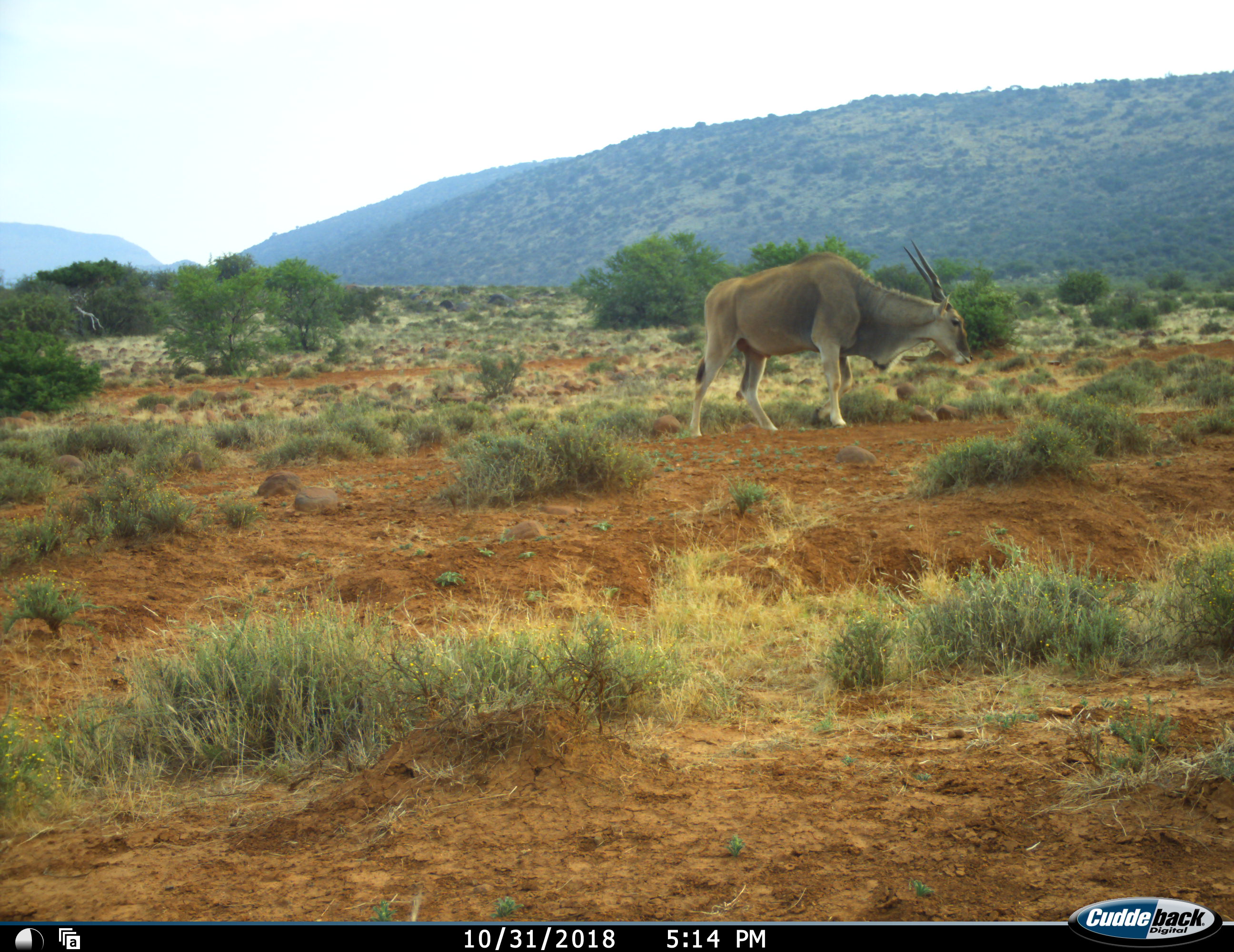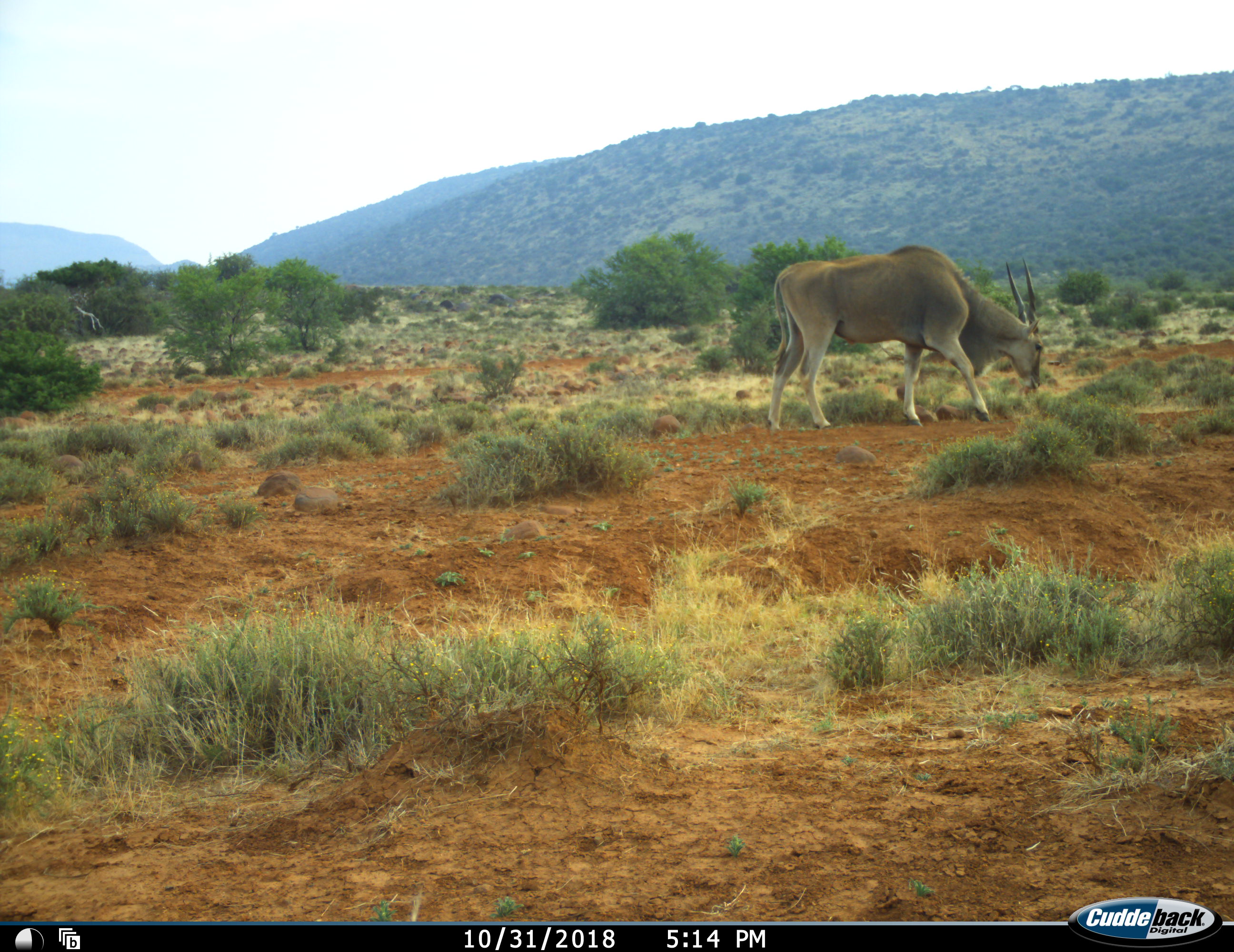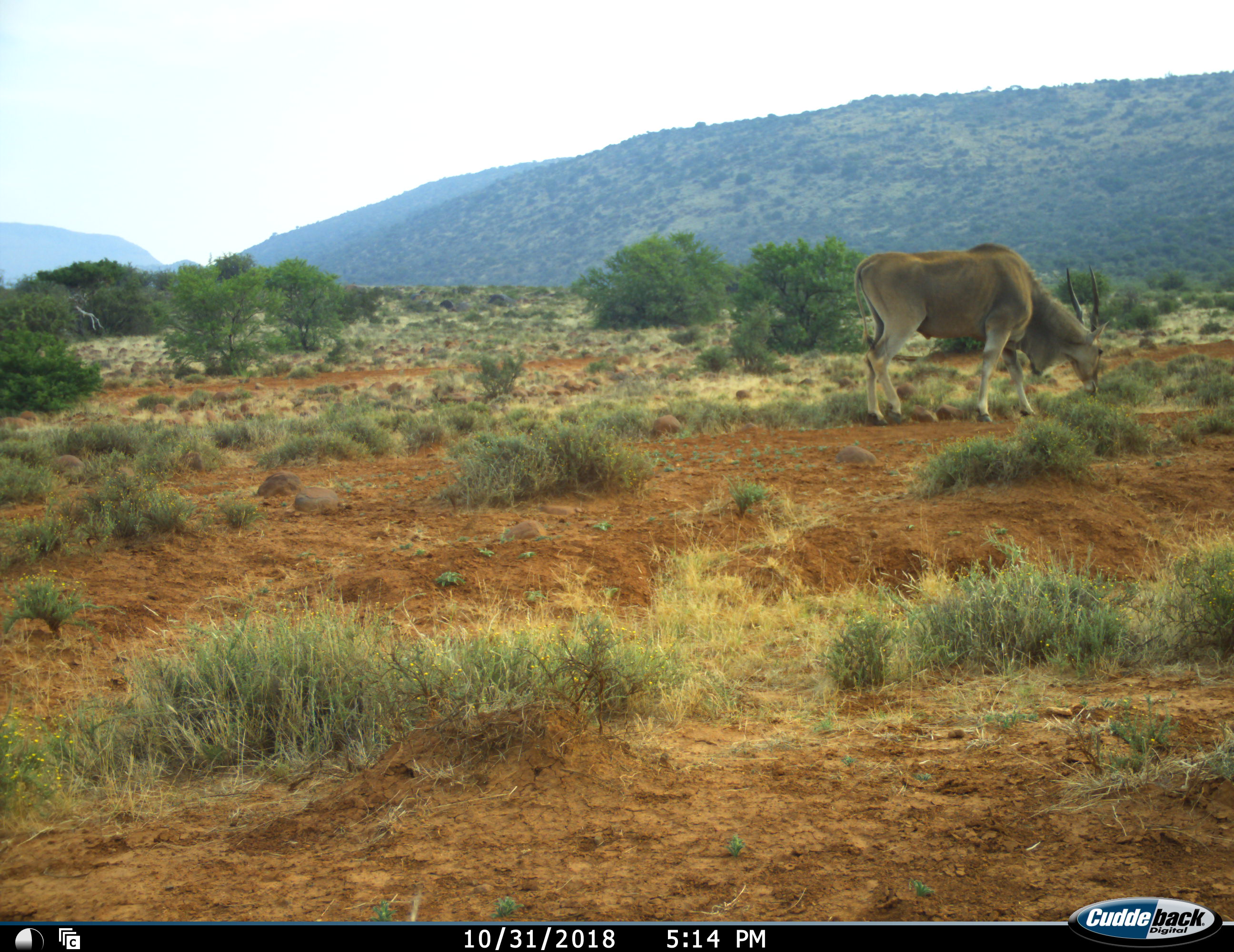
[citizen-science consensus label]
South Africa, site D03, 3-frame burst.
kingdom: Animalia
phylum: Chordata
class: Mammalia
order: Artiodactyla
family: Bovidae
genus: Tragelaphus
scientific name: Tragelaphus oryx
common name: eland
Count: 1.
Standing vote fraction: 10%.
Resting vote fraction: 0%.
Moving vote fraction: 80%.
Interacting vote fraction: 0%.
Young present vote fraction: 0%.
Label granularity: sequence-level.